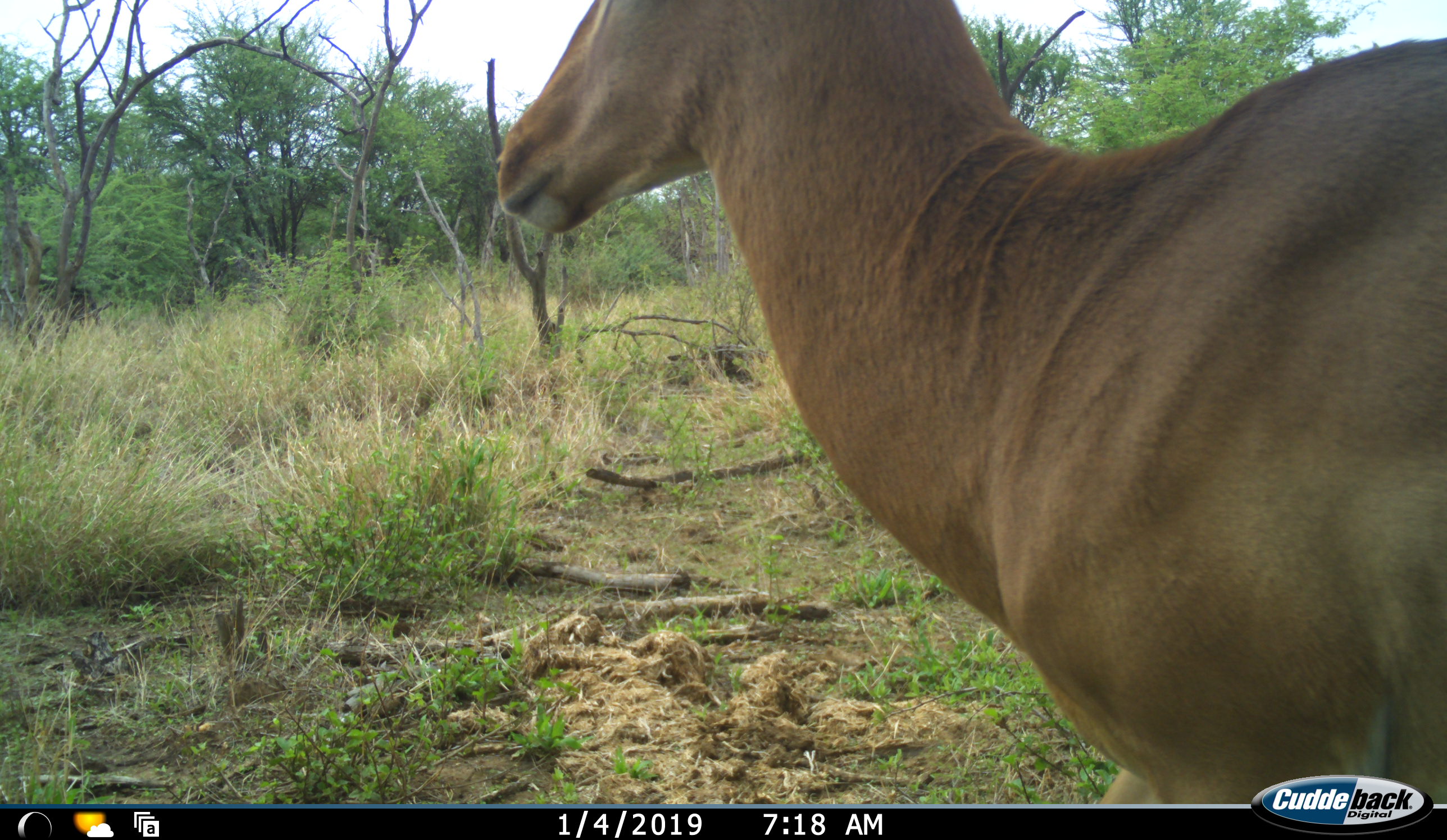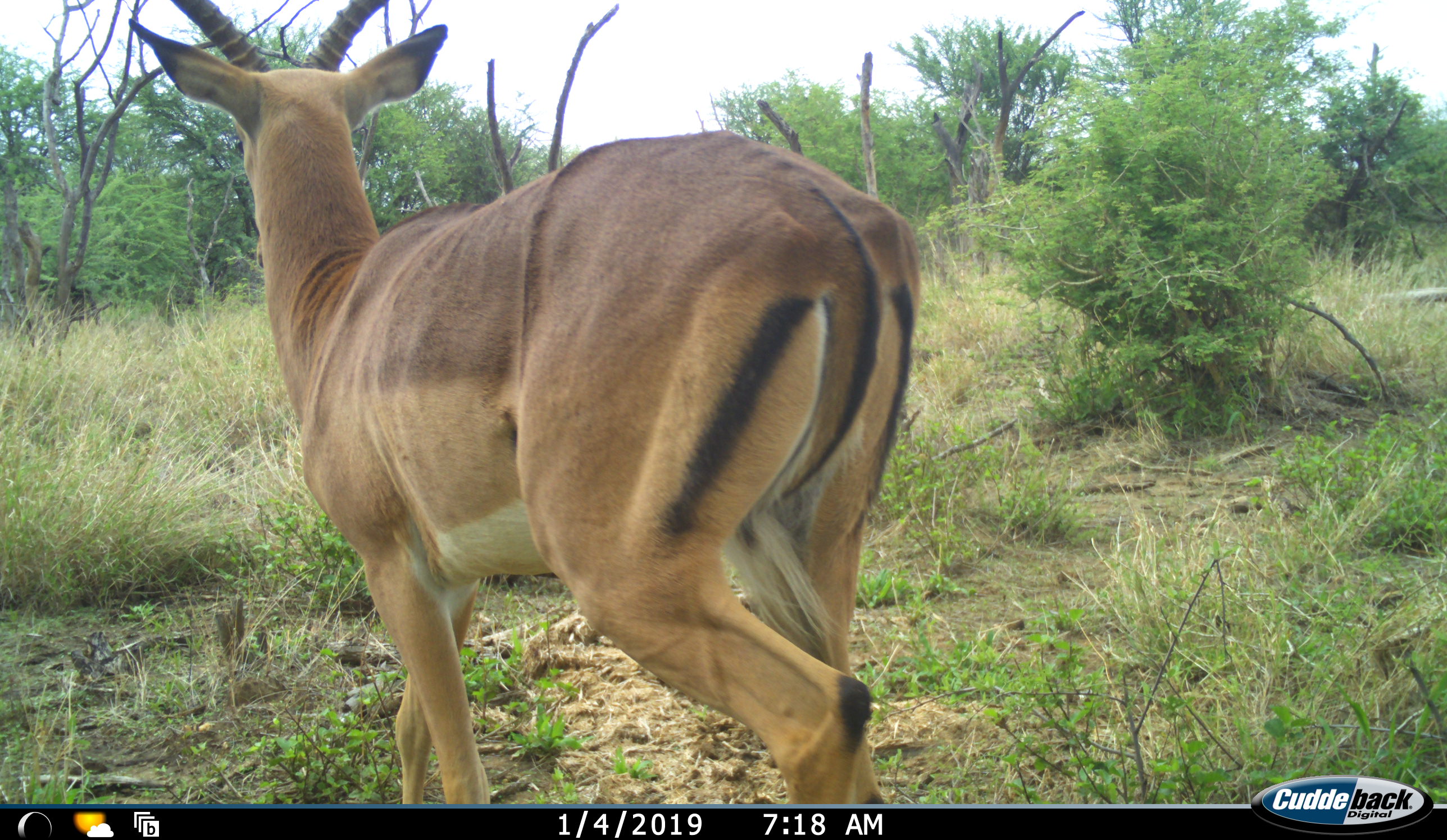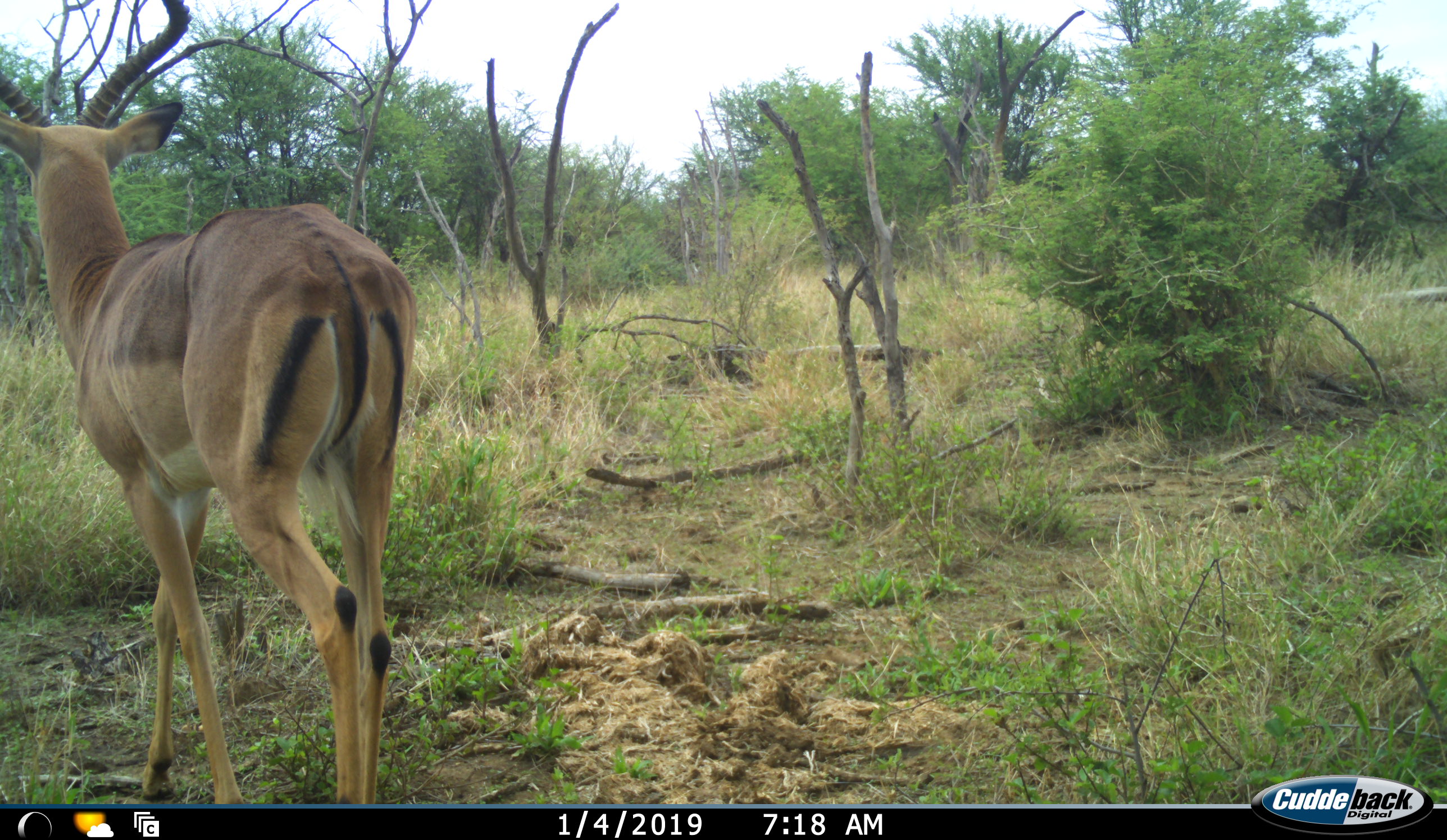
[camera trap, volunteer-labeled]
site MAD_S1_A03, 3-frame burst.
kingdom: Animalia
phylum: Chordata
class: Mammalia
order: Artiodactyla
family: Bovidae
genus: Aepyceros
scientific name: Aepyceros melampus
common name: impala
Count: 1.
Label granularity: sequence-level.